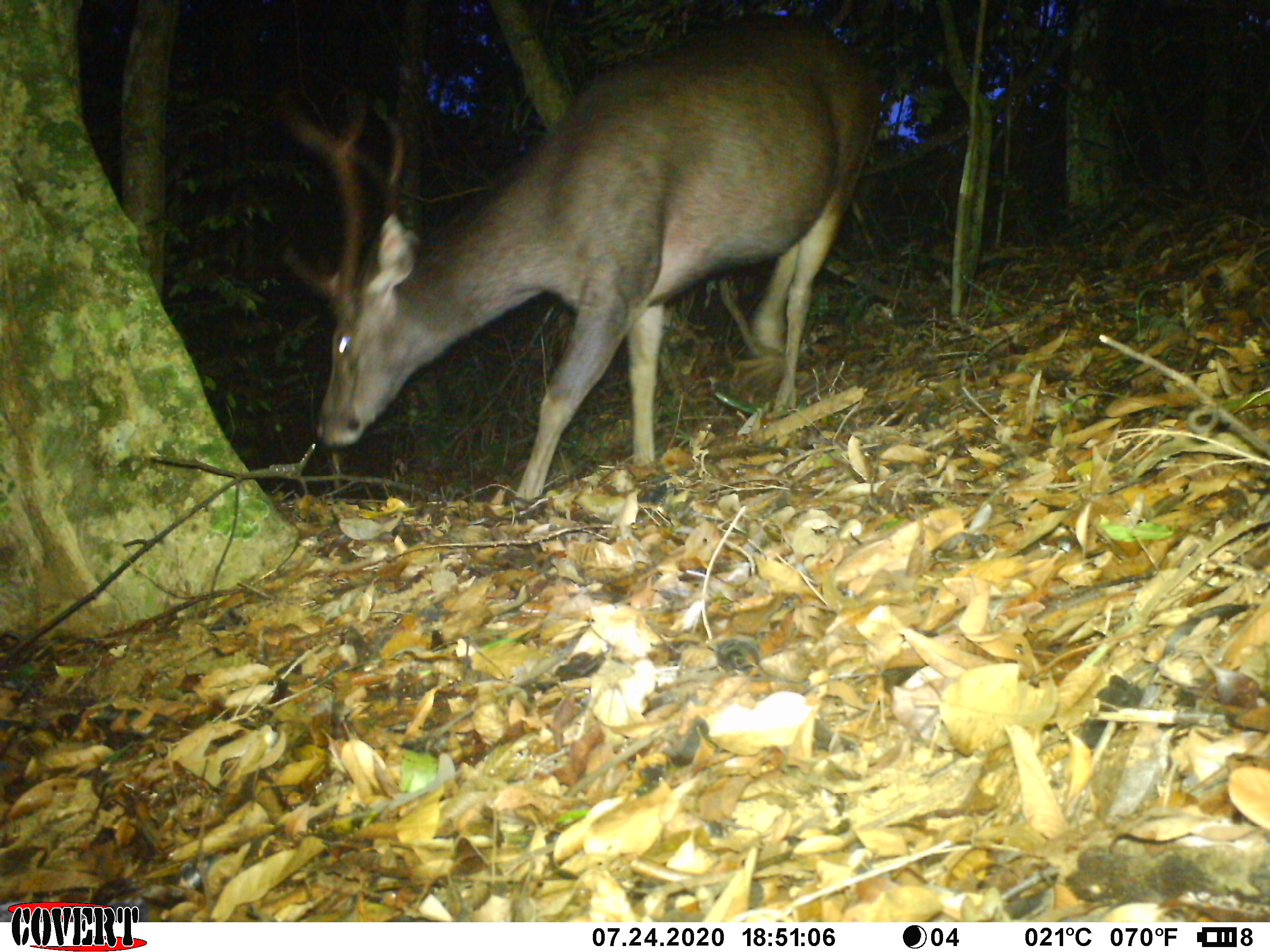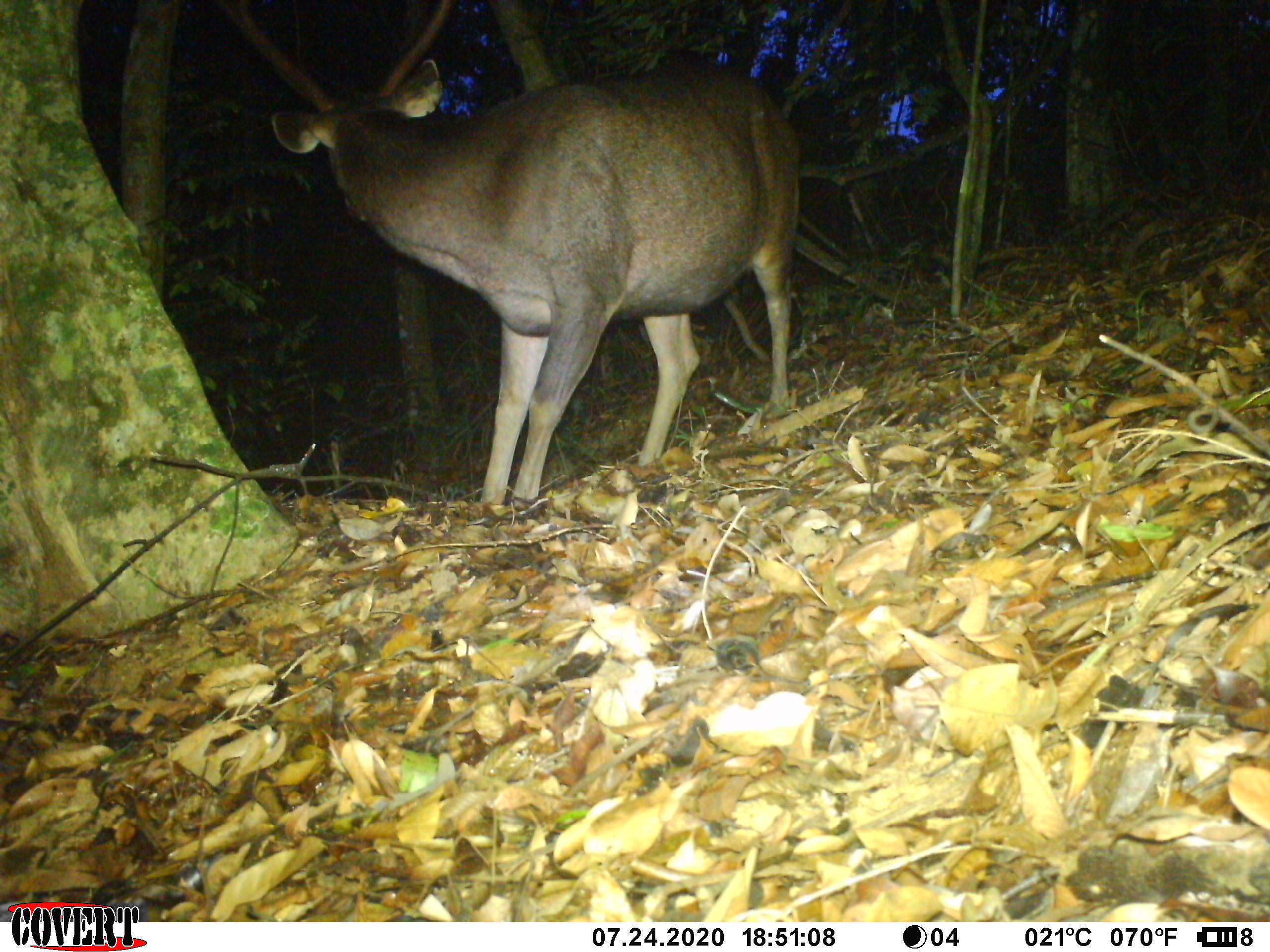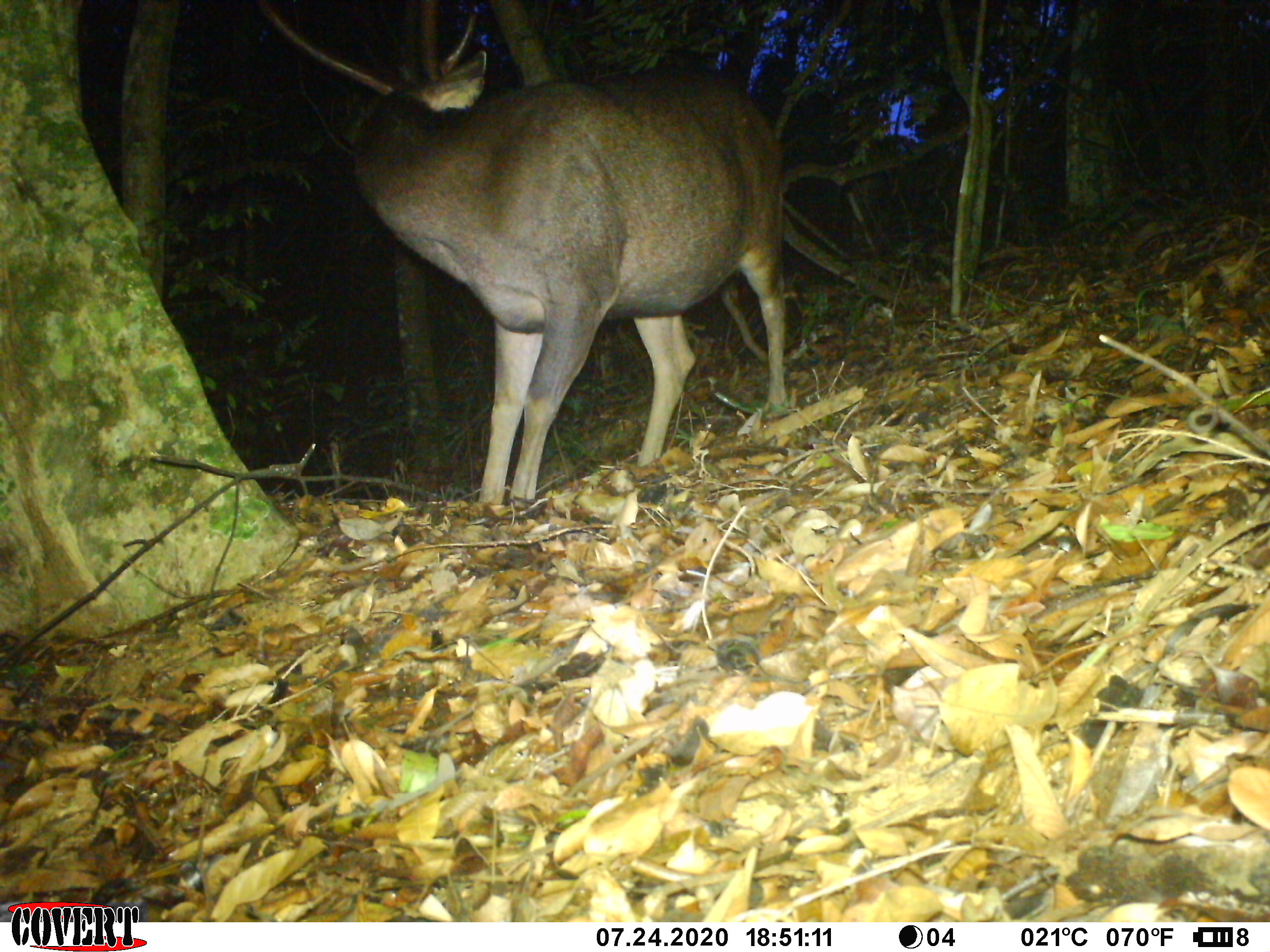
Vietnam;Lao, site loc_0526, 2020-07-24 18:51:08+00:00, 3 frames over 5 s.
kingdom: Animalia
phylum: Chordata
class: Mammalia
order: Artiodactyla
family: Cervidae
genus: Rusa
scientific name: Rusa unicolor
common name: sambar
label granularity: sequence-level